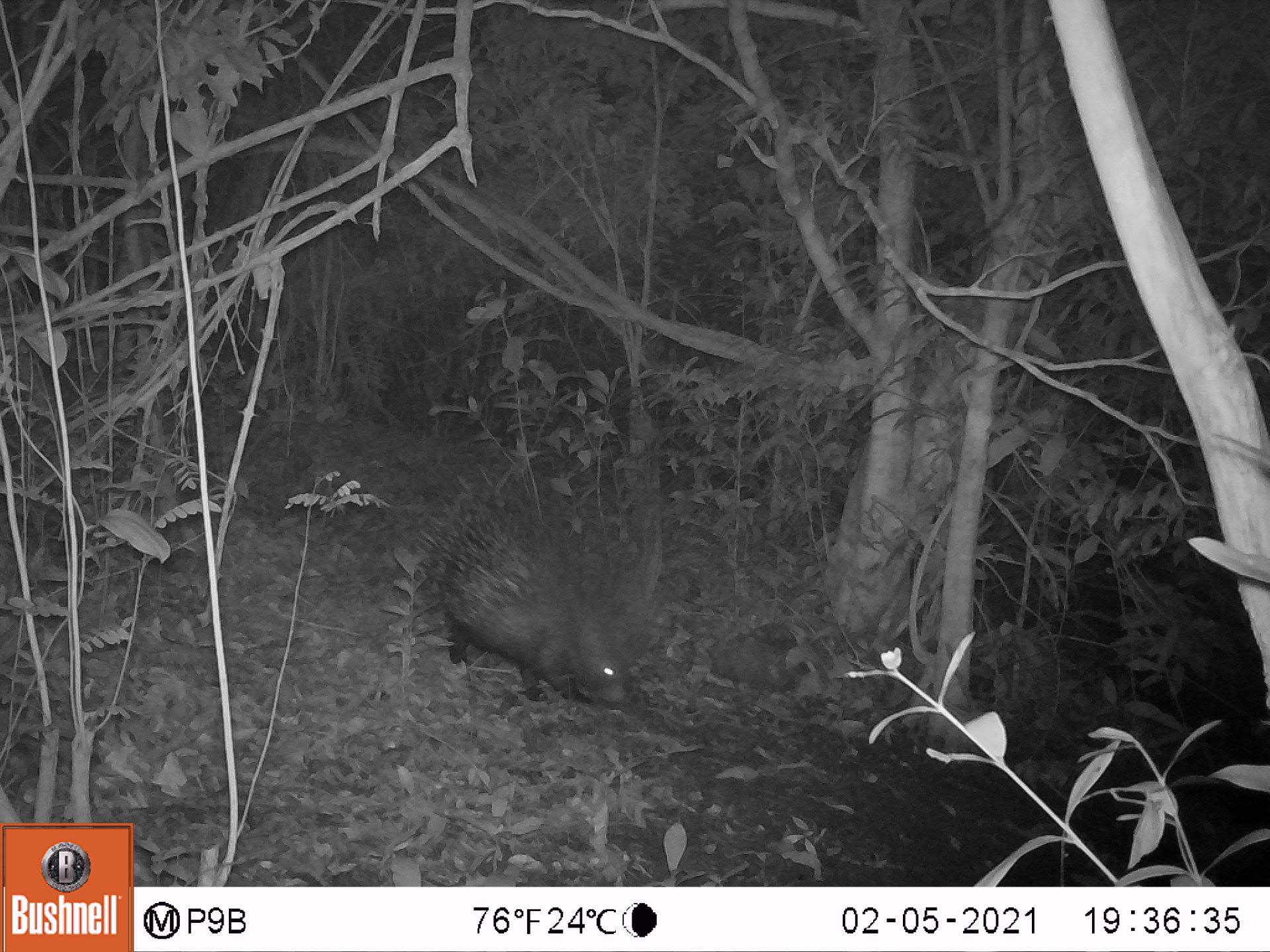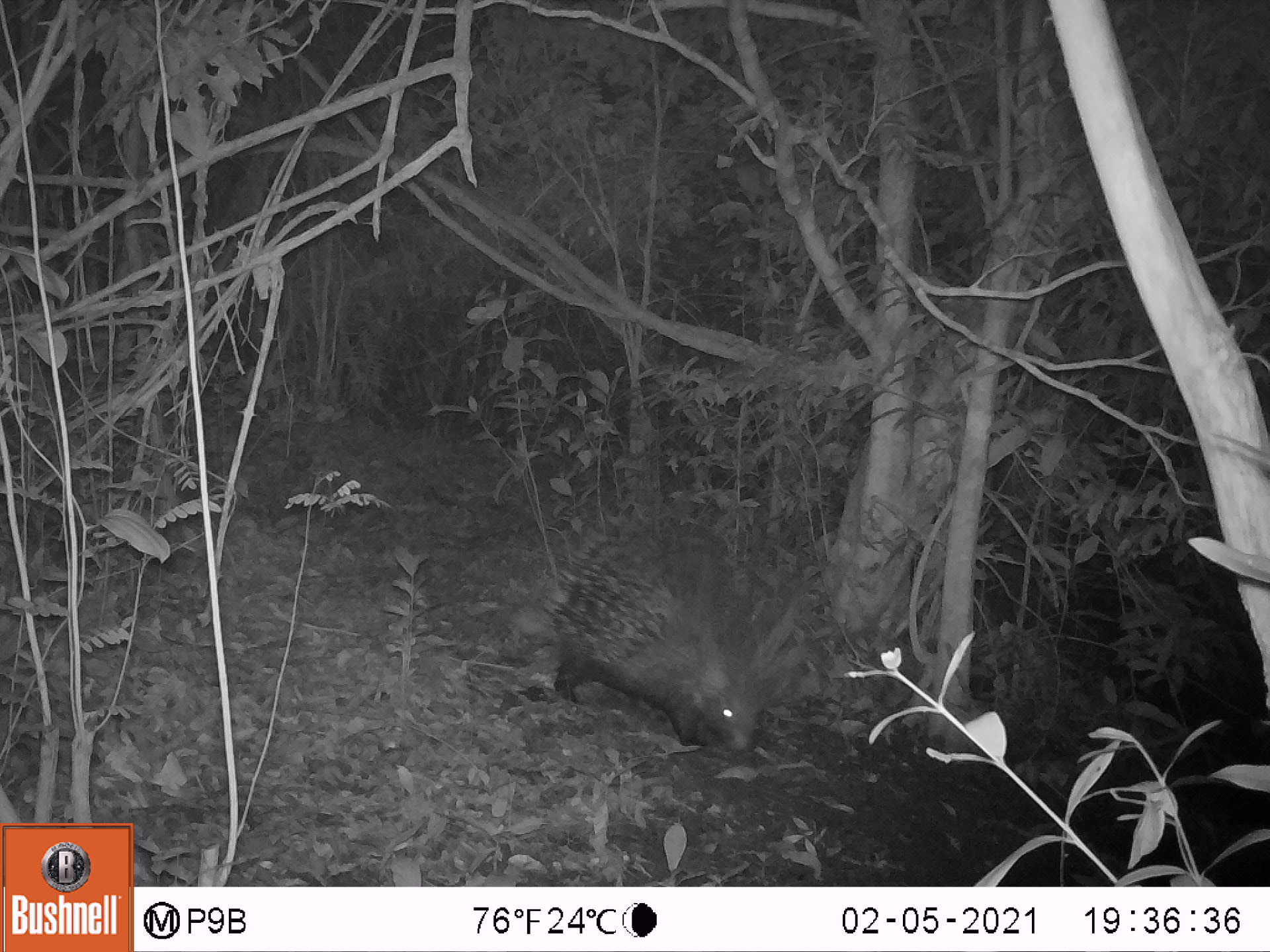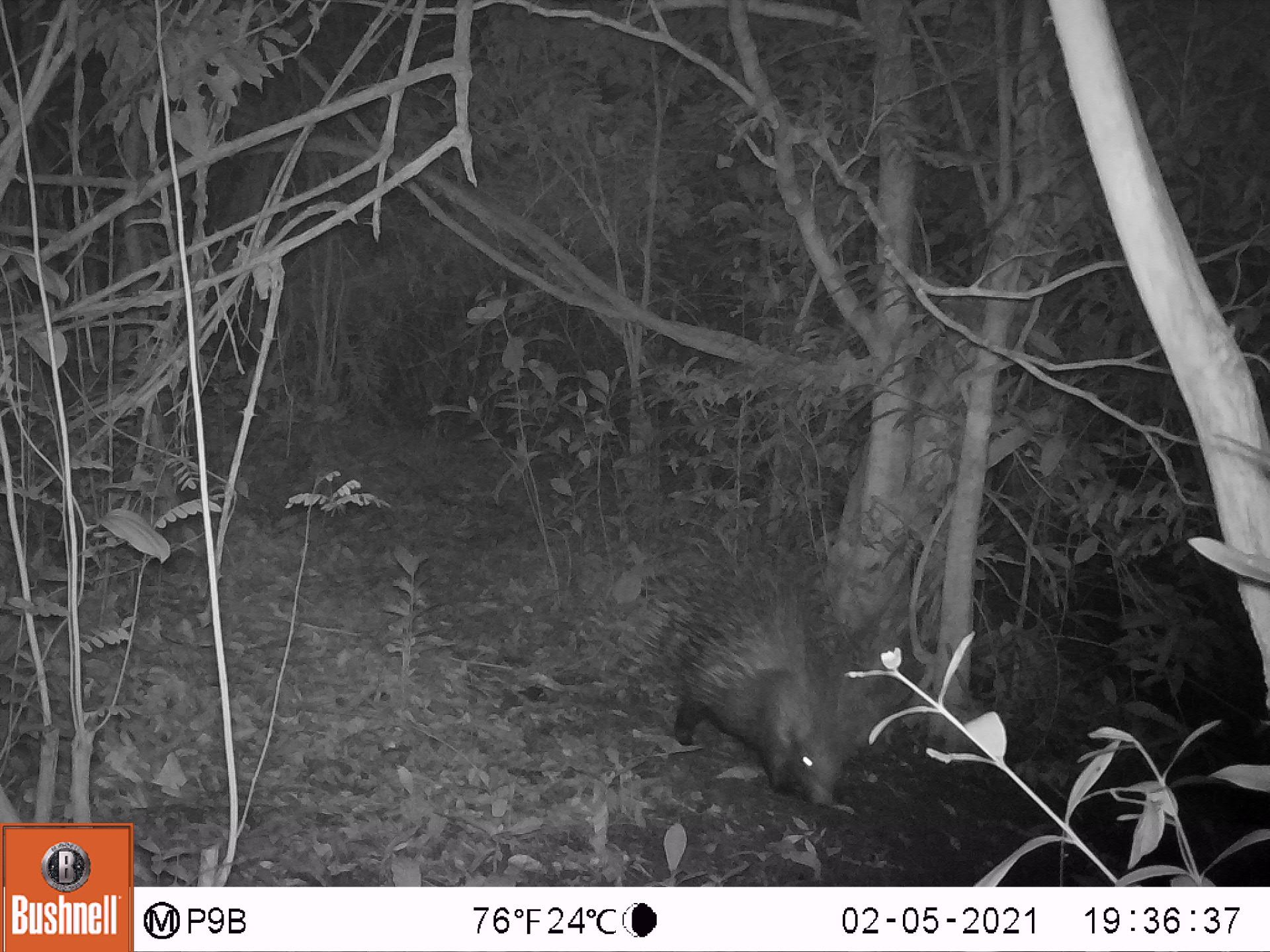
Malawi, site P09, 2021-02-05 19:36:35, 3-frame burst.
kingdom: Animalia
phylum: Chordata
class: Mammalia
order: Rodentia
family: Hystricidae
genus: Hystrix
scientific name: Hystrix africaeaustralis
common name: cape porcupine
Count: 1.